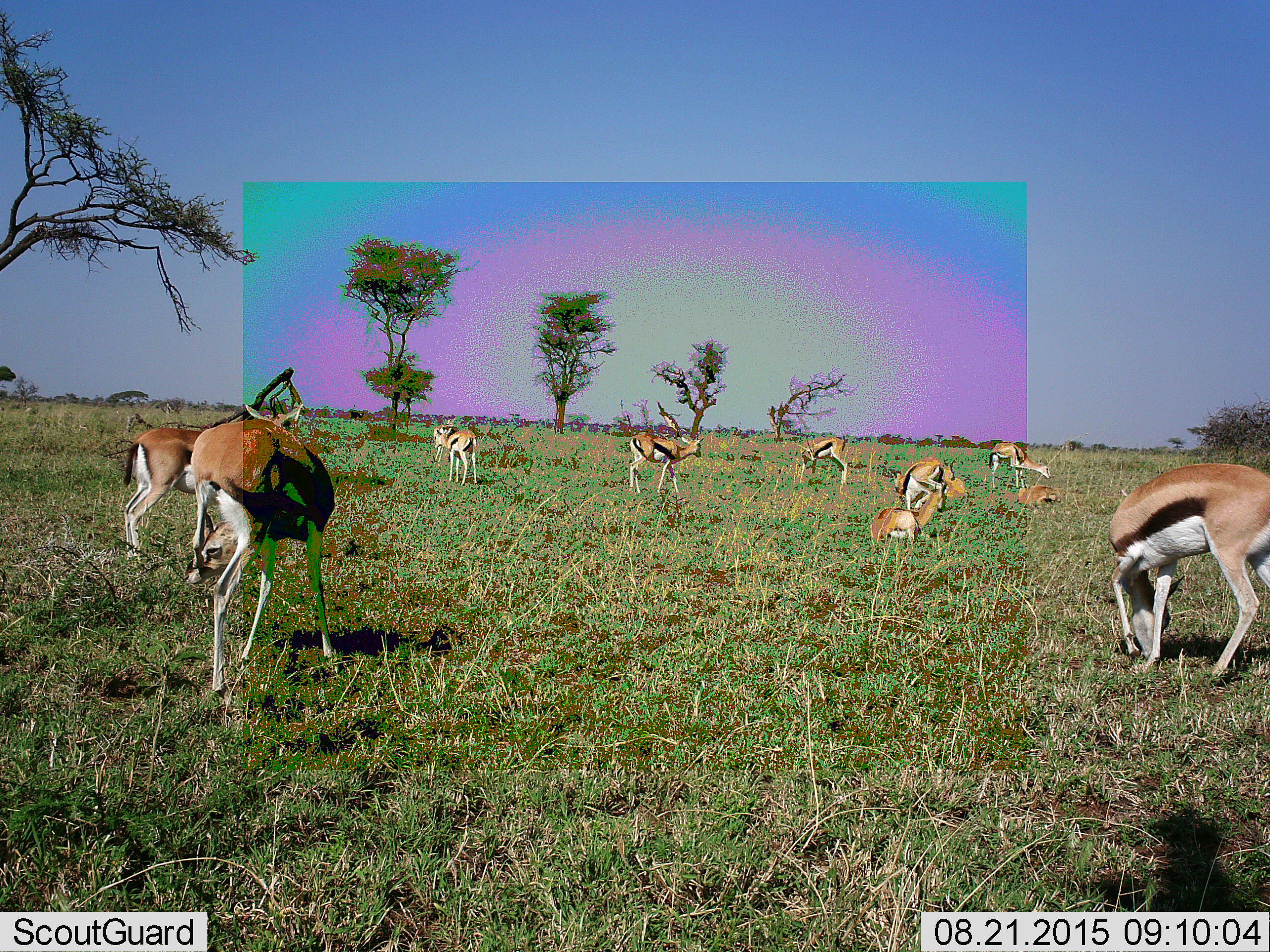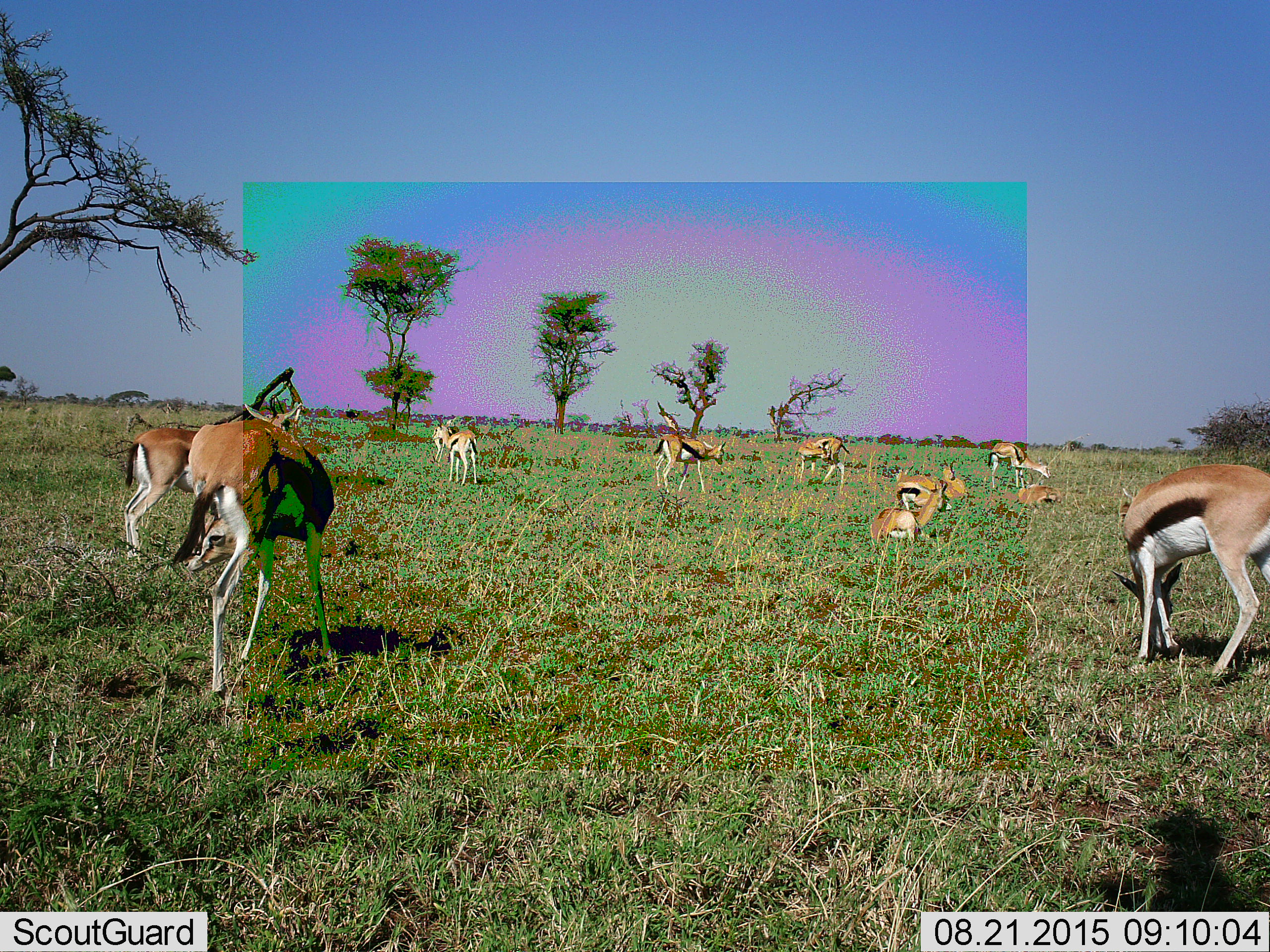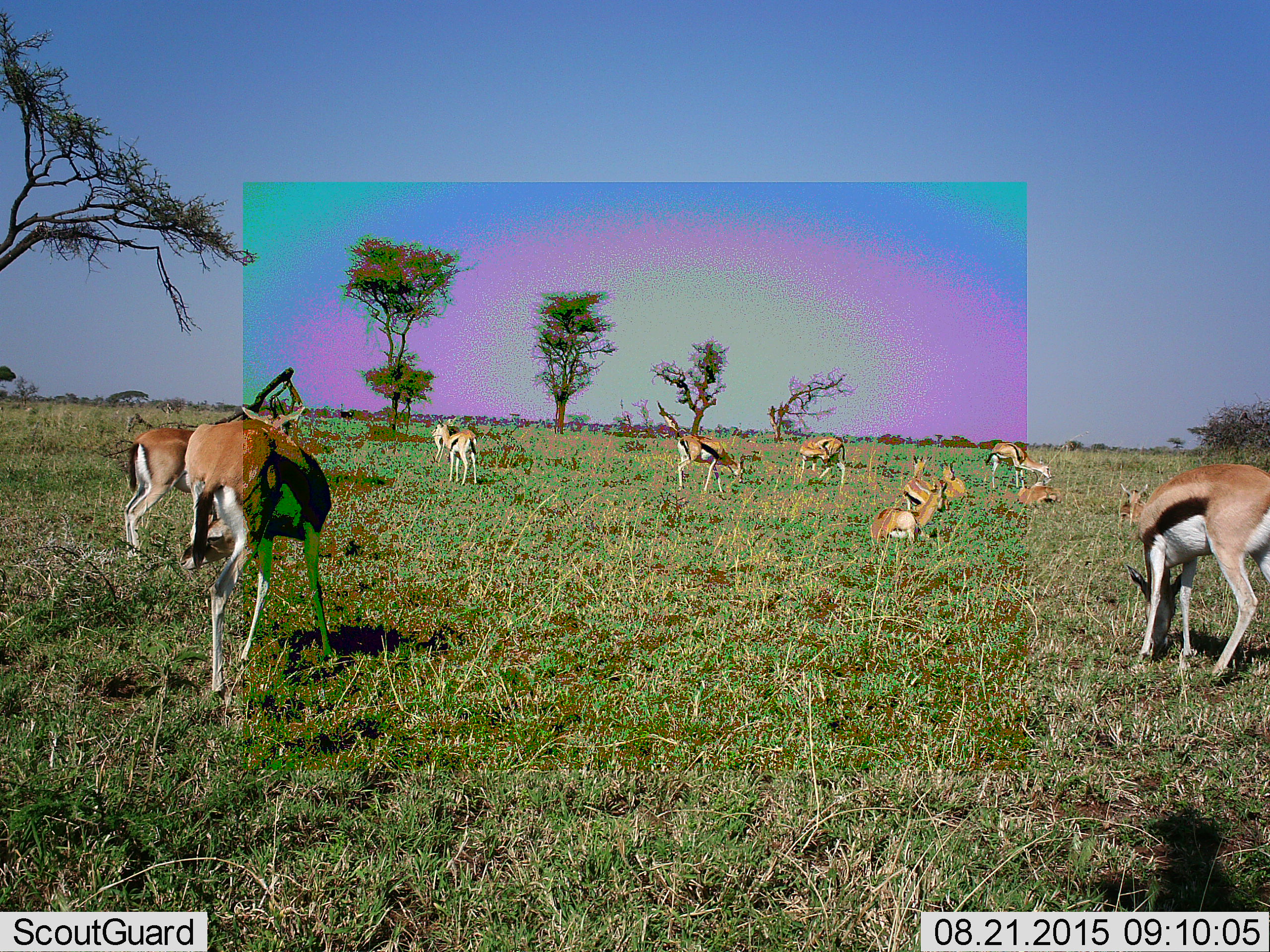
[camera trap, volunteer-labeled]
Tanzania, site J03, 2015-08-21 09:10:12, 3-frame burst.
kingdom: Animalia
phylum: Chordata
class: Mammalia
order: Artiodactyla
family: Bovidae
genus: Eudorcas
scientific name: Eudorcas thomsonii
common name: thomson's gazelle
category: gazellethomsons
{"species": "gazellethomsons (thomson's gazelle) (Eudorcas thomsonii)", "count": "11-50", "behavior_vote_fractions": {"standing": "88%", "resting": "62%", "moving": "50%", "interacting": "0%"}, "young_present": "0%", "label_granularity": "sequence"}